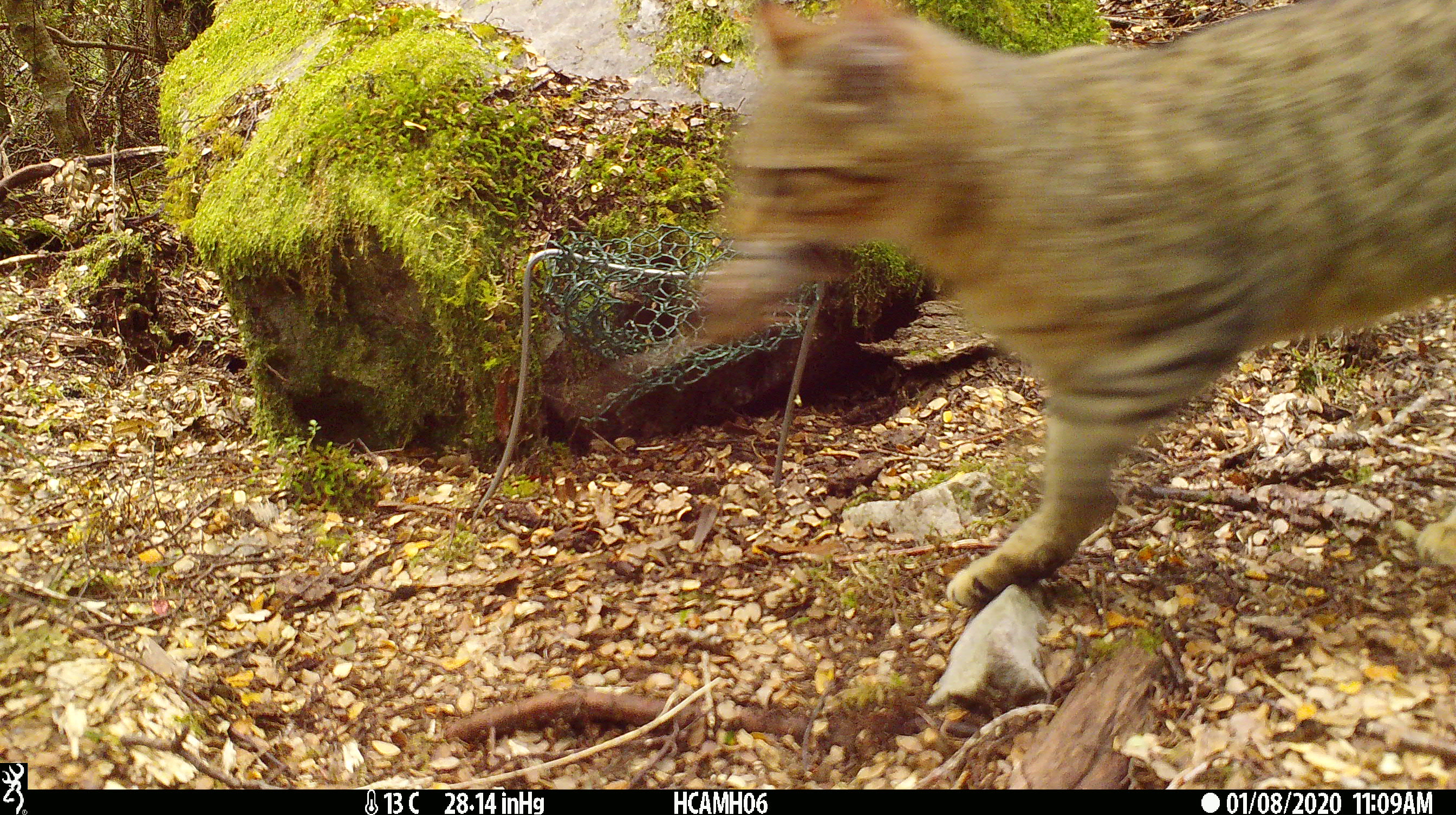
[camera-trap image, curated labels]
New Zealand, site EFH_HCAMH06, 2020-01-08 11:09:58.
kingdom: Animalia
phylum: Chordata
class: Mammalia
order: Carnivora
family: Felidae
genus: Felis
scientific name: Felis catus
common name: domestic cat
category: cat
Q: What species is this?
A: Cat (domestic cat) (Felis catus).